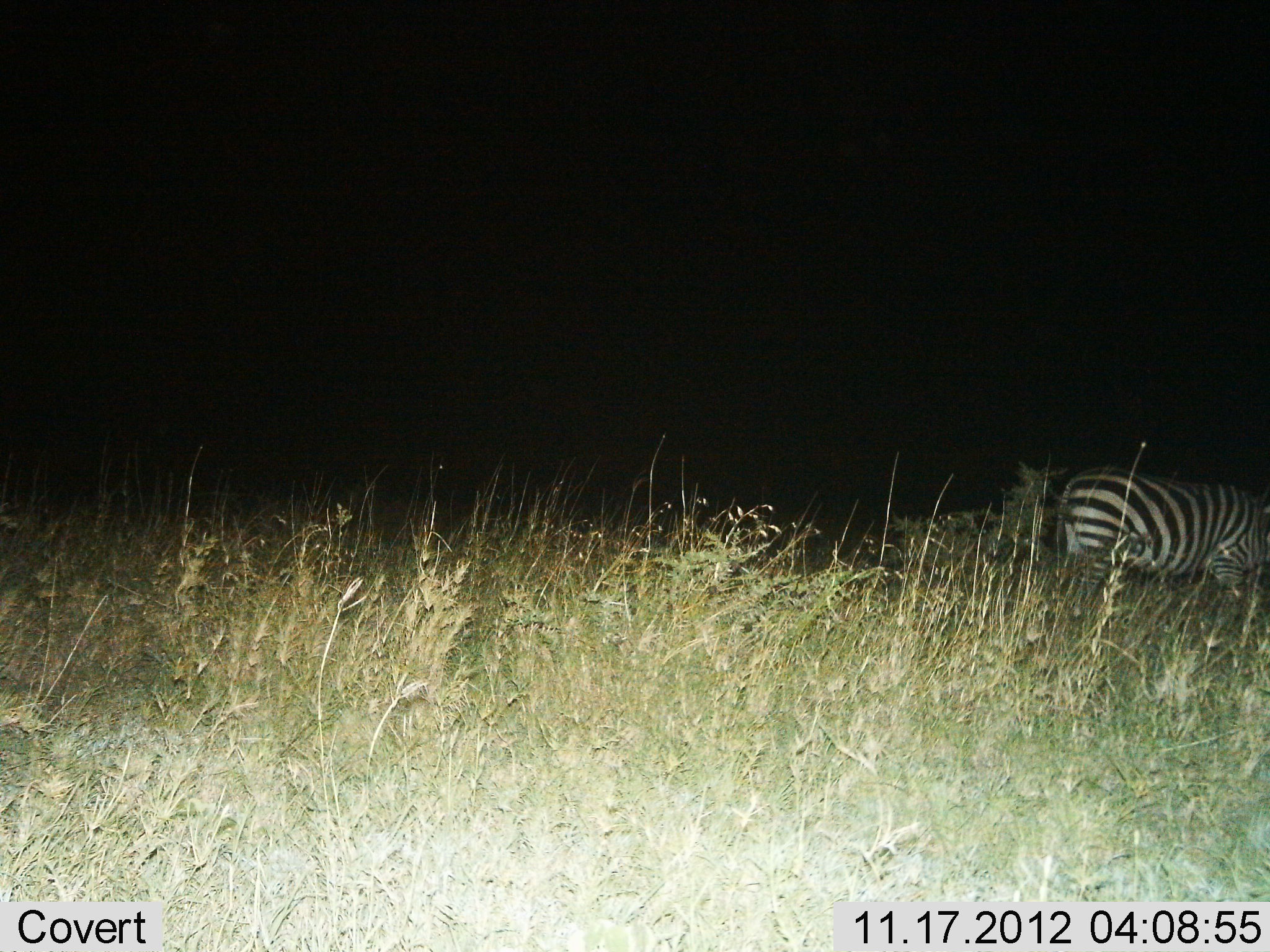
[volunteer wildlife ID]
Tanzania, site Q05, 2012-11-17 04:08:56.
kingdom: Animalia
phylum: Chordata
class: Mammalia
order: Perissodactyla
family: Equidae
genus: Equus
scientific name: Equus quagga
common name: plains zebra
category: zebra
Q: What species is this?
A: Zebra (plains zebra) (Equus quagga).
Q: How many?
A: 1.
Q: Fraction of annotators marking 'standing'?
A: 20%.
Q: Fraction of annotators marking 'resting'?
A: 0%.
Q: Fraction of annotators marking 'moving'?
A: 20%.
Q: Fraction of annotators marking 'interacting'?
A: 0%.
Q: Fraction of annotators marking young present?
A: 0%.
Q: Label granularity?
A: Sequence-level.